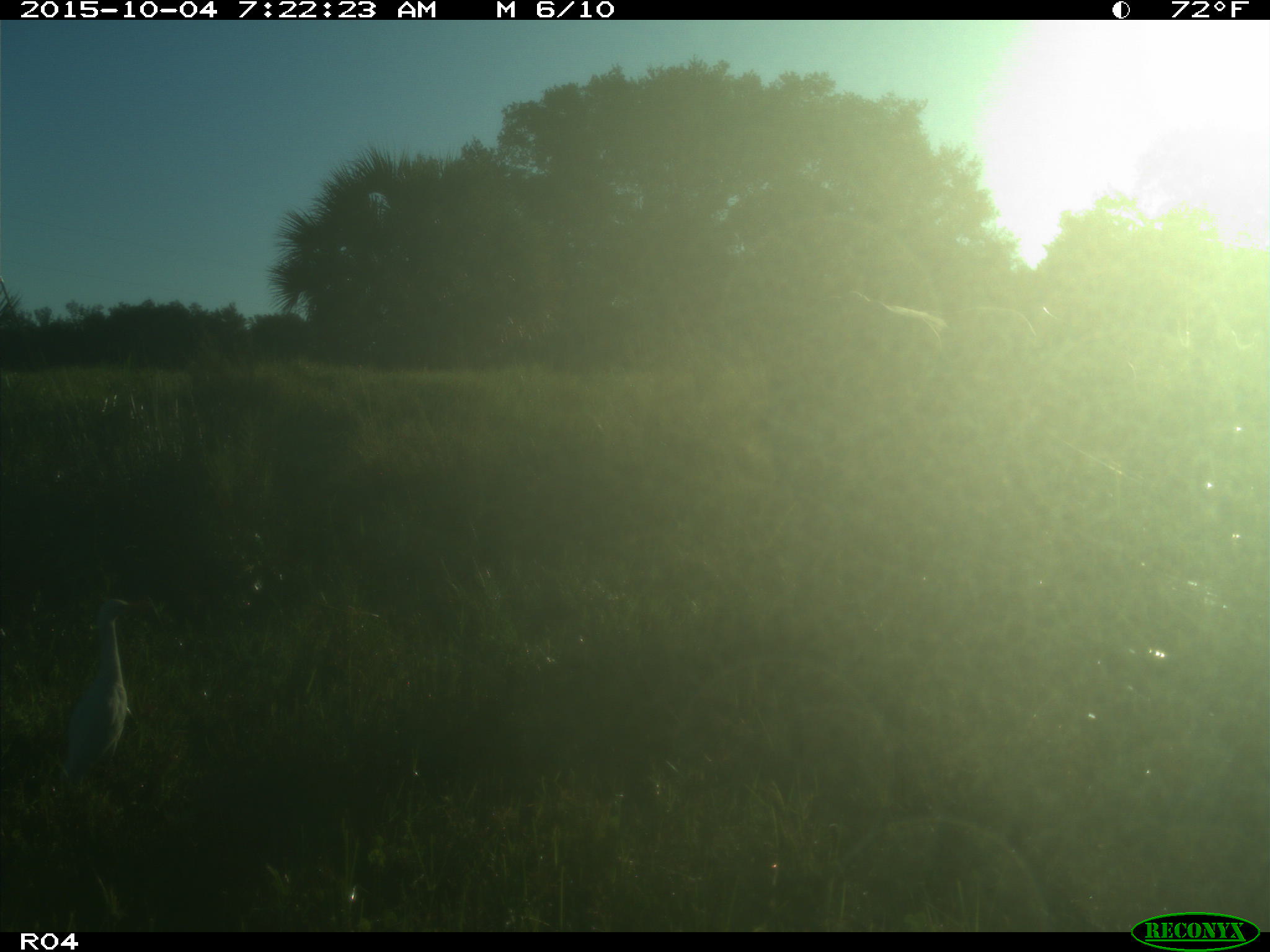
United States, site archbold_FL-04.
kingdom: Animalia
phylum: Chordata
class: Mammalia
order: Artiodactyla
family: Bovidae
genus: Bos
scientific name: Bos taurus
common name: domestic cow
Bos taurus (domestic cow).